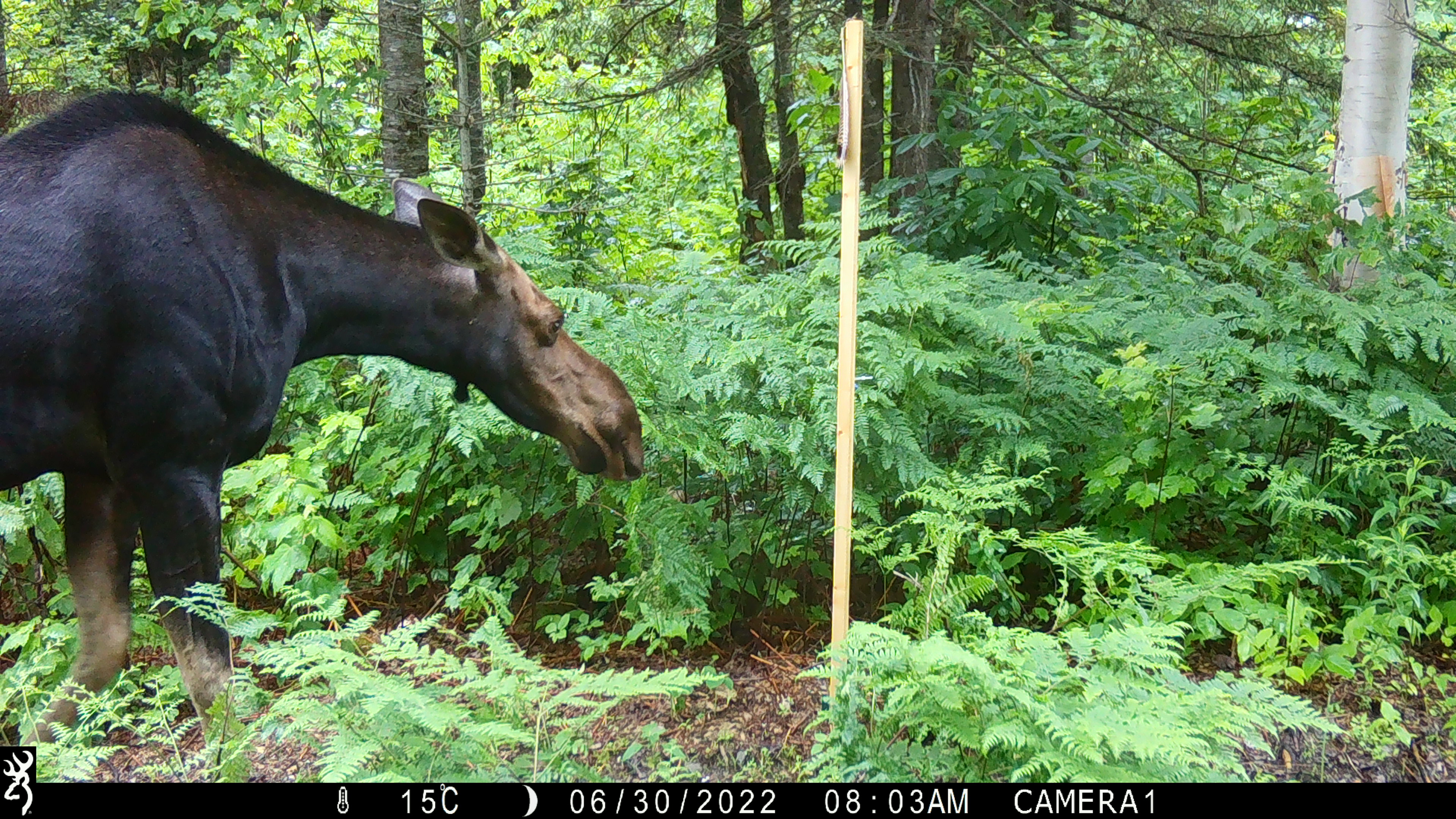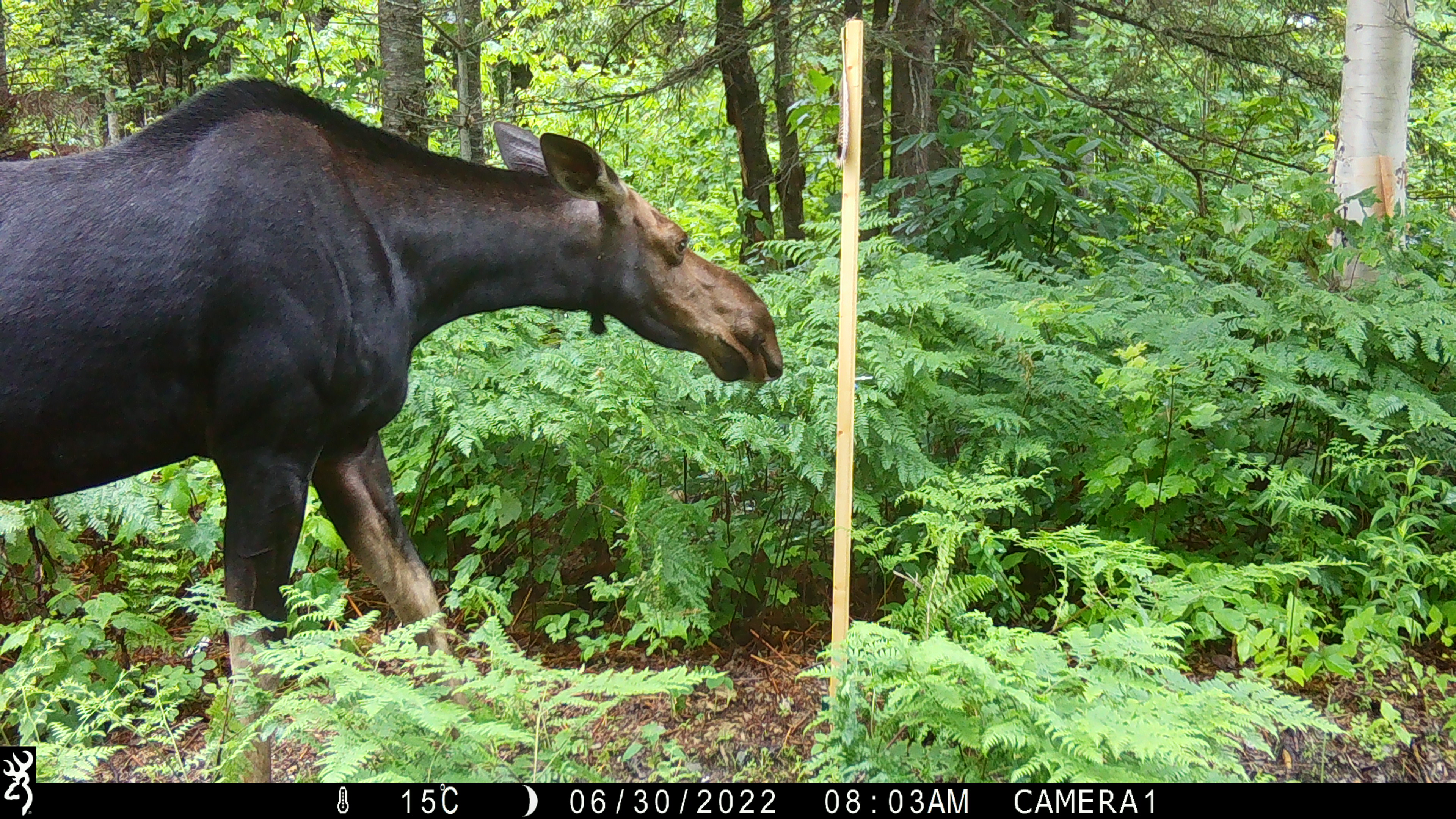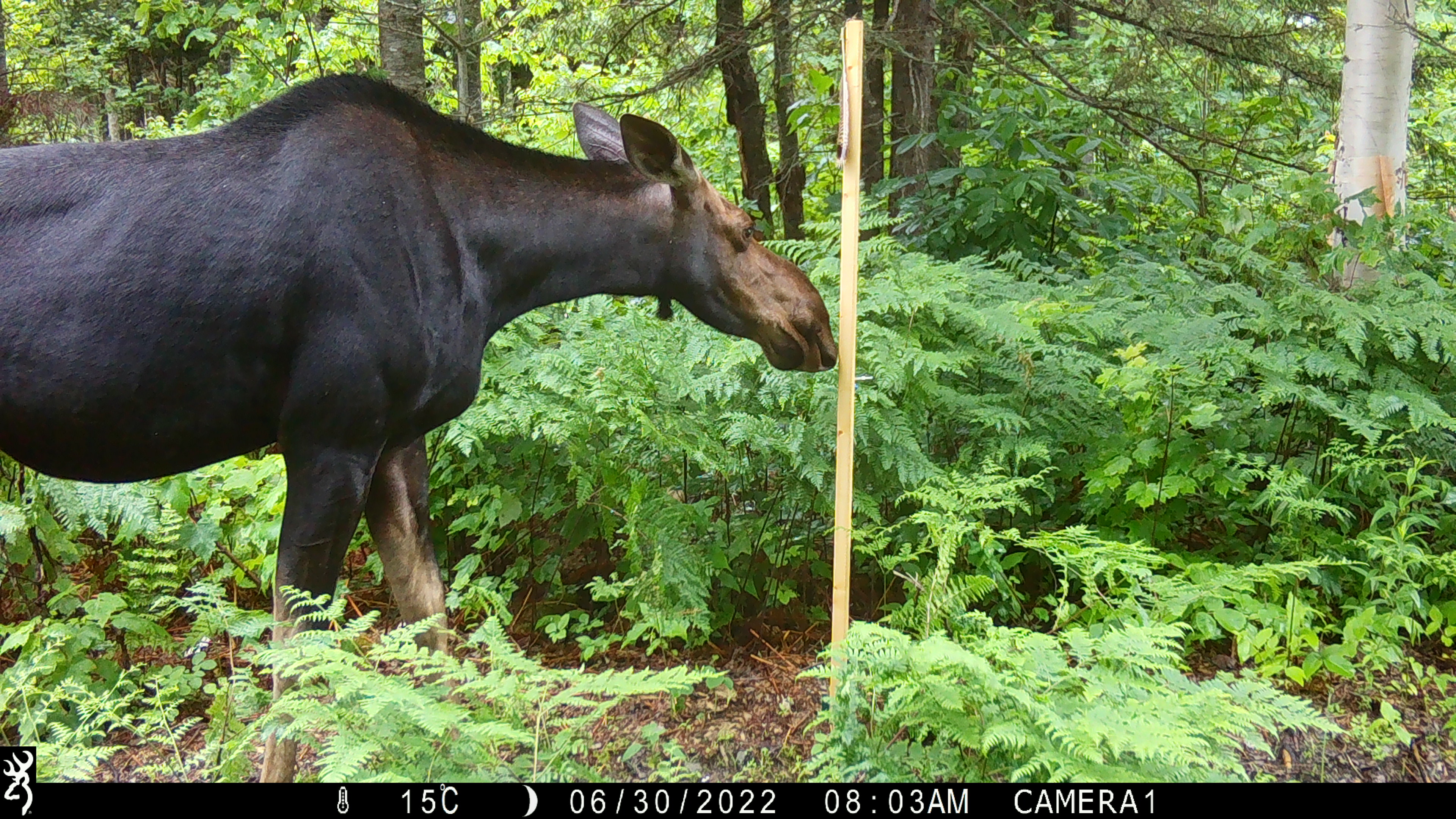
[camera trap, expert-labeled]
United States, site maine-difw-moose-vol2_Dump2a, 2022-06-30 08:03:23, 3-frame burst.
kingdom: Animalia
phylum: Chordata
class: Mammalia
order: Artiodactyla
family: Cervidae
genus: Alces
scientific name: Alces alces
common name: moose